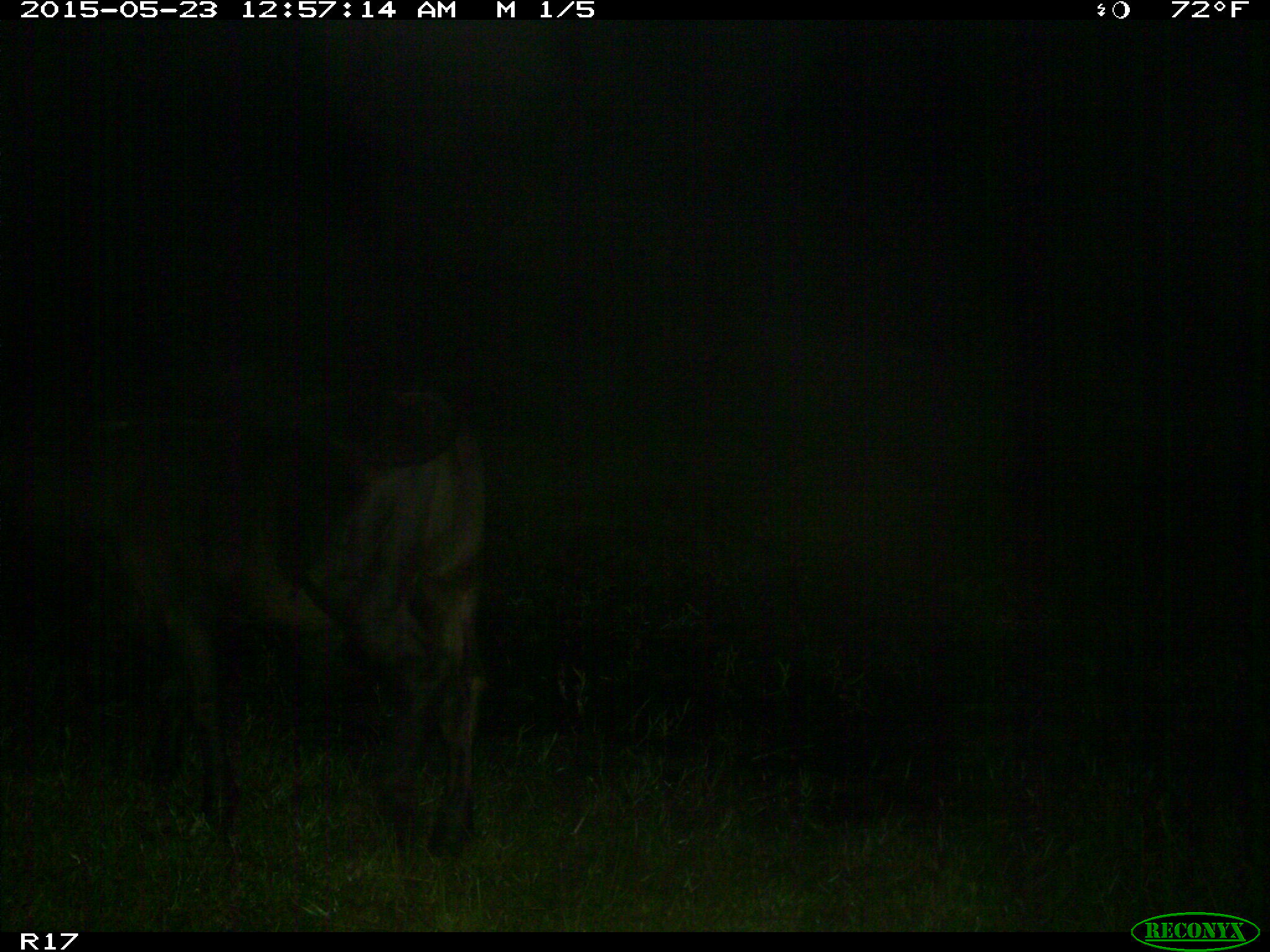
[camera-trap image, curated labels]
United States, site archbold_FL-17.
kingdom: Animalia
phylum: Chordata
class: Mammalia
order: Artiodactyla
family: Bovidae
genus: Bos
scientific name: Bos taurus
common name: domestic cow